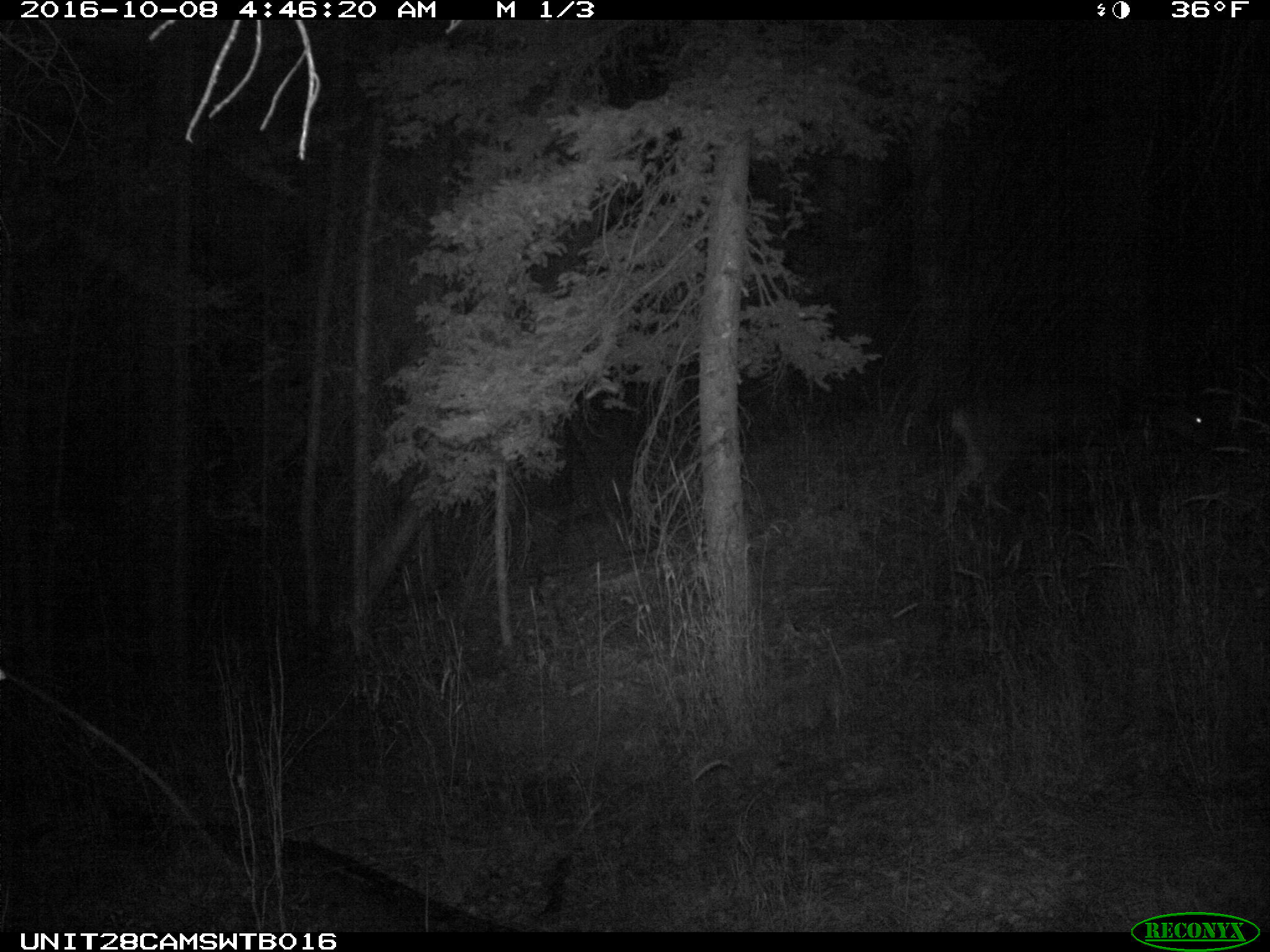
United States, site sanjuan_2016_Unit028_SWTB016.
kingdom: Animalia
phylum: Chordata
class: Mammalia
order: Artiodactyla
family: Cervidae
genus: Odocoileus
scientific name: Odocoileus hemionus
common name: mule deer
Odocoileus hemionus (mule deer).